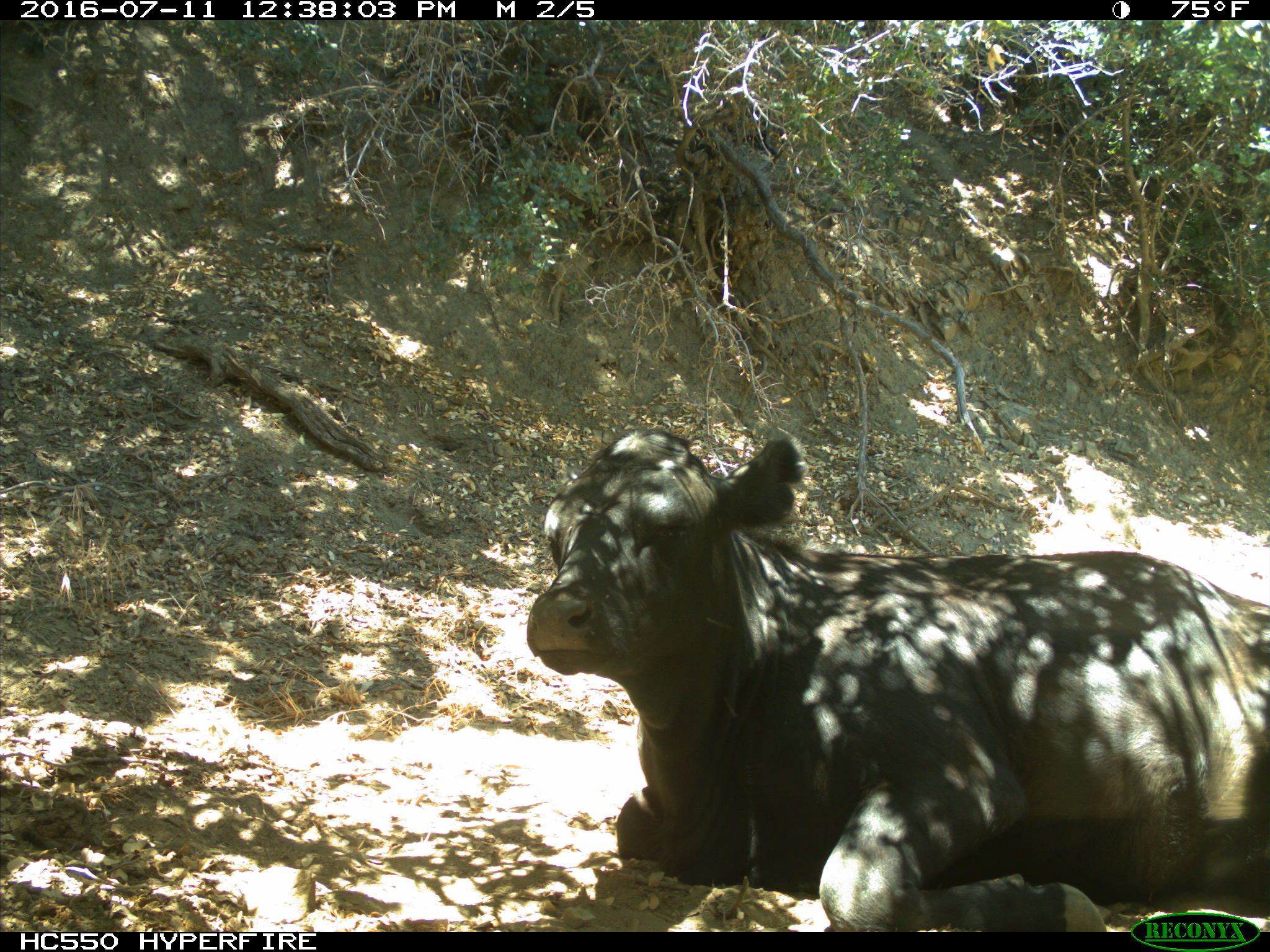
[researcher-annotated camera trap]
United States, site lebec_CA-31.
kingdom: Animalia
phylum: Chordata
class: Mammalia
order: Artiodactyla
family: Bovidae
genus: Bos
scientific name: Bos taurus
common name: domestic cow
Bos taurus (domestic cow).